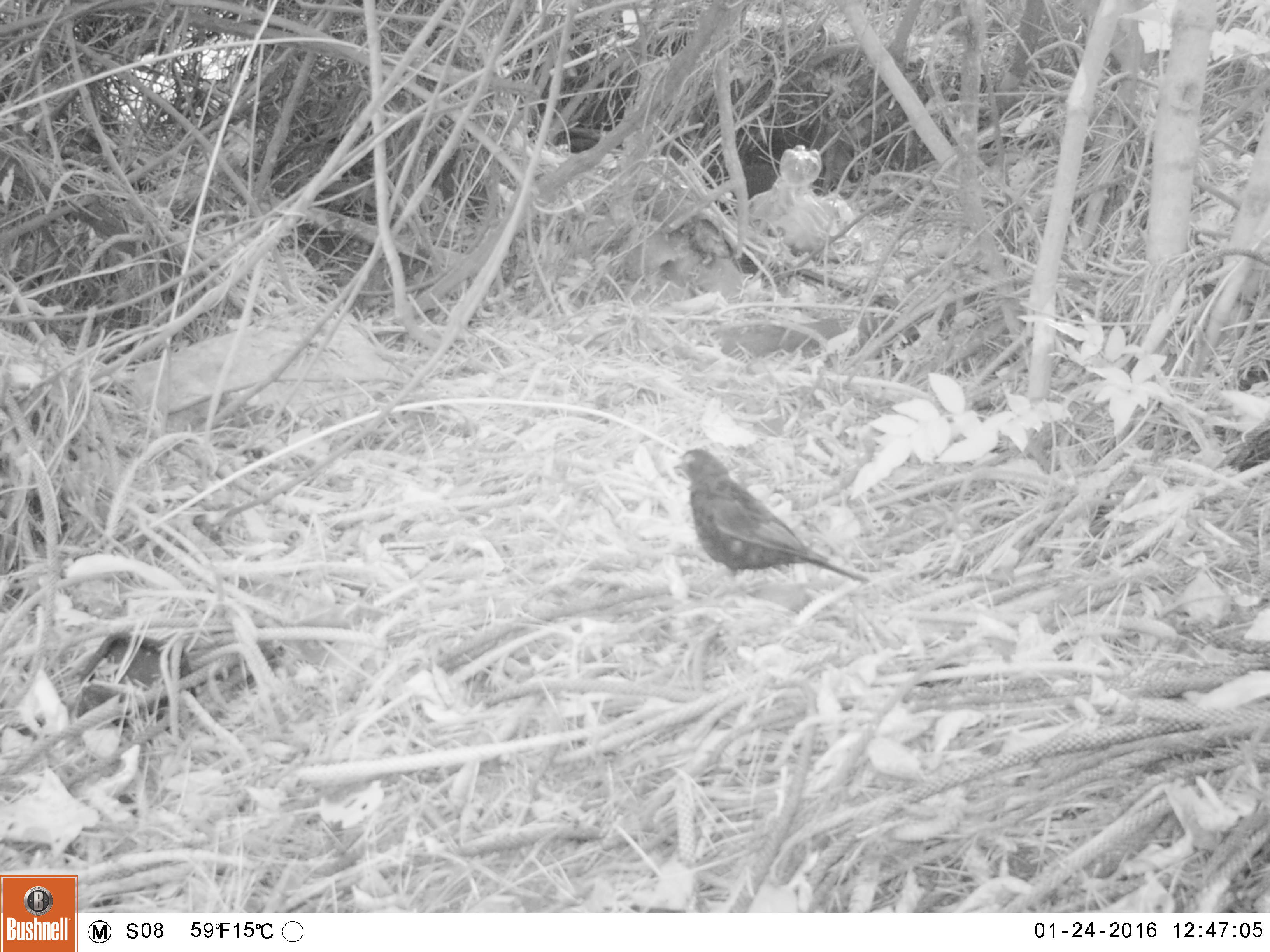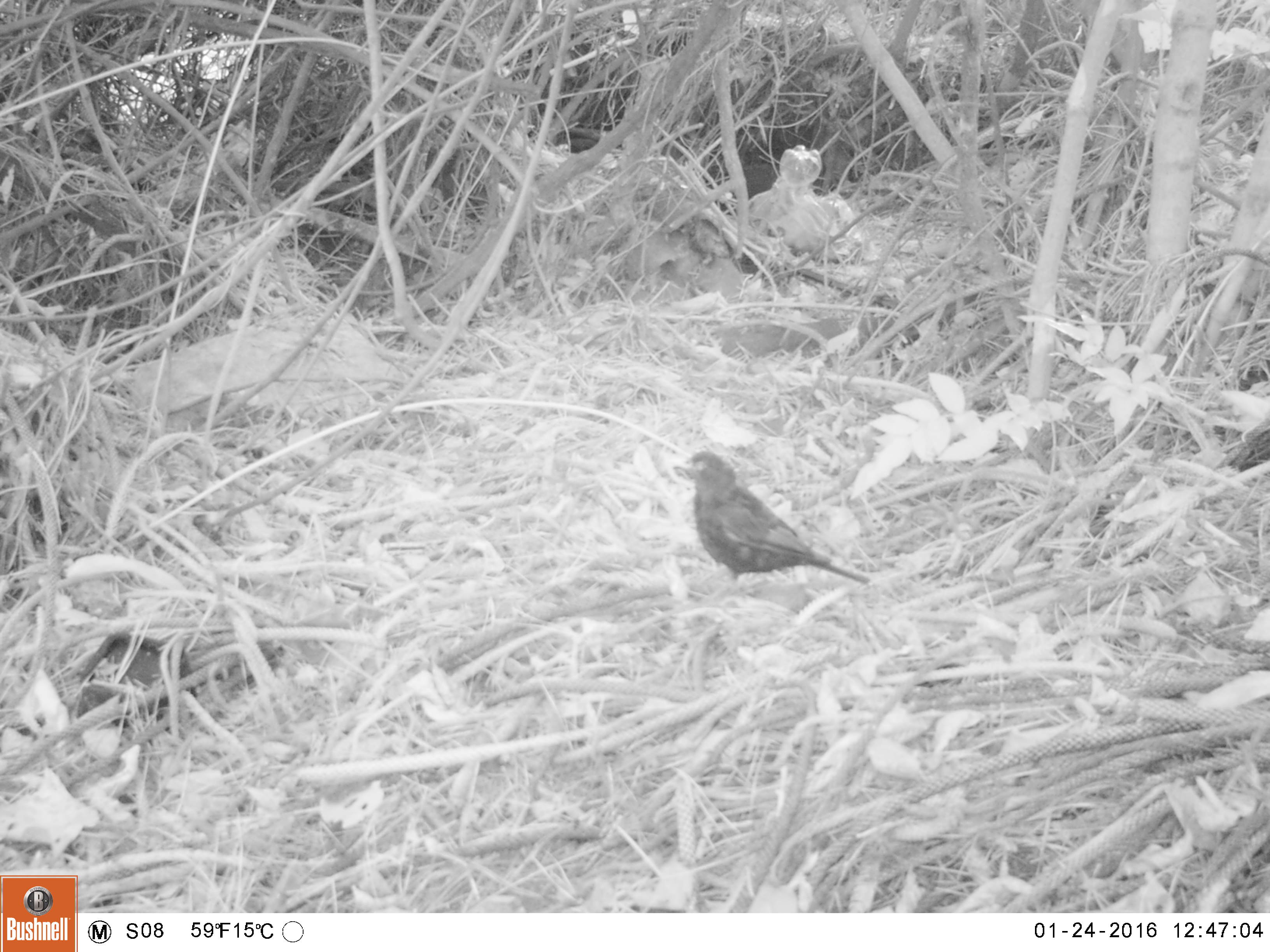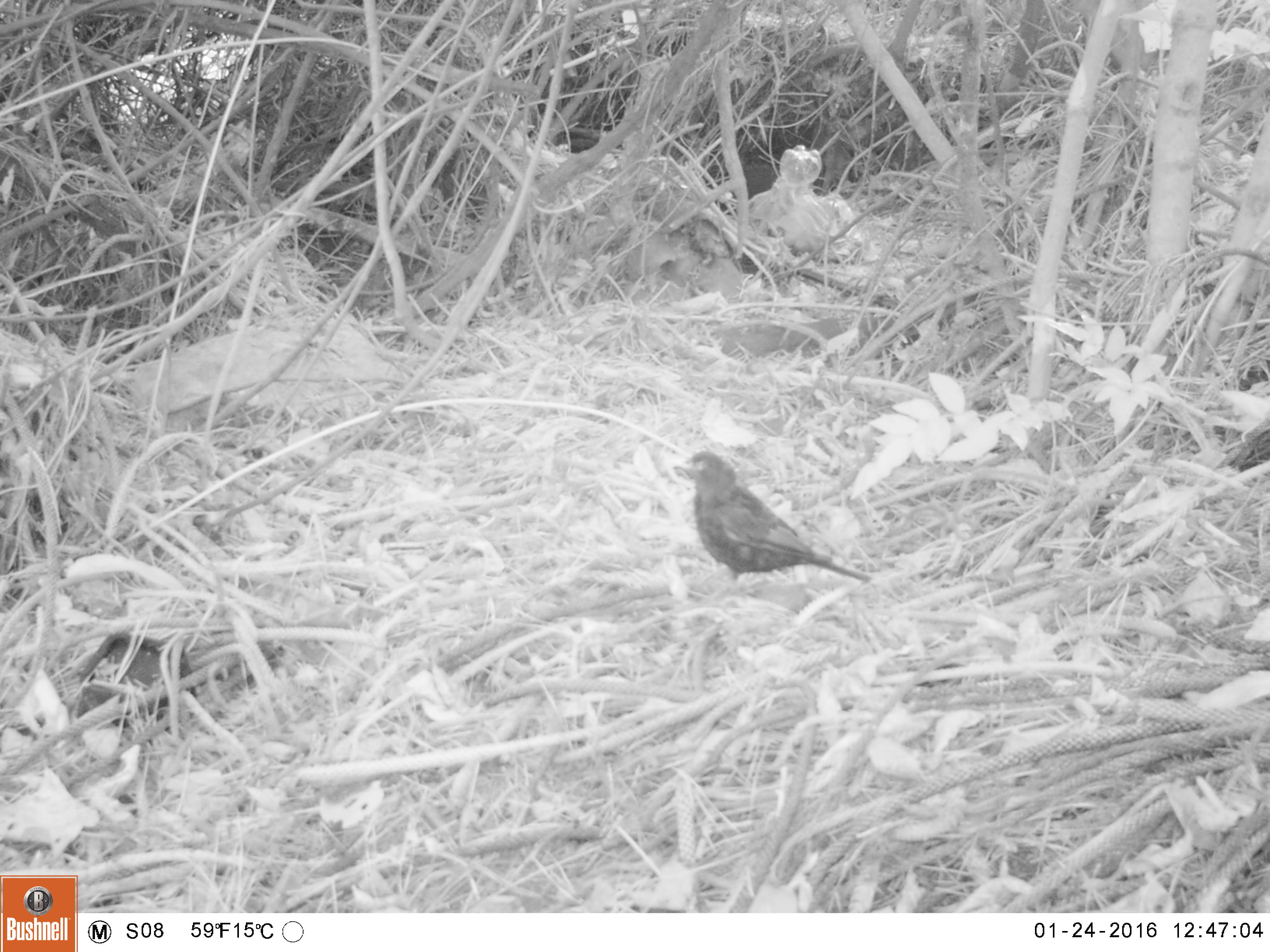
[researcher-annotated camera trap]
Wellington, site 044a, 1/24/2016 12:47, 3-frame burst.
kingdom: Animalia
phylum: Chordata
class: Aves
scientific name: Aves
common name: bird